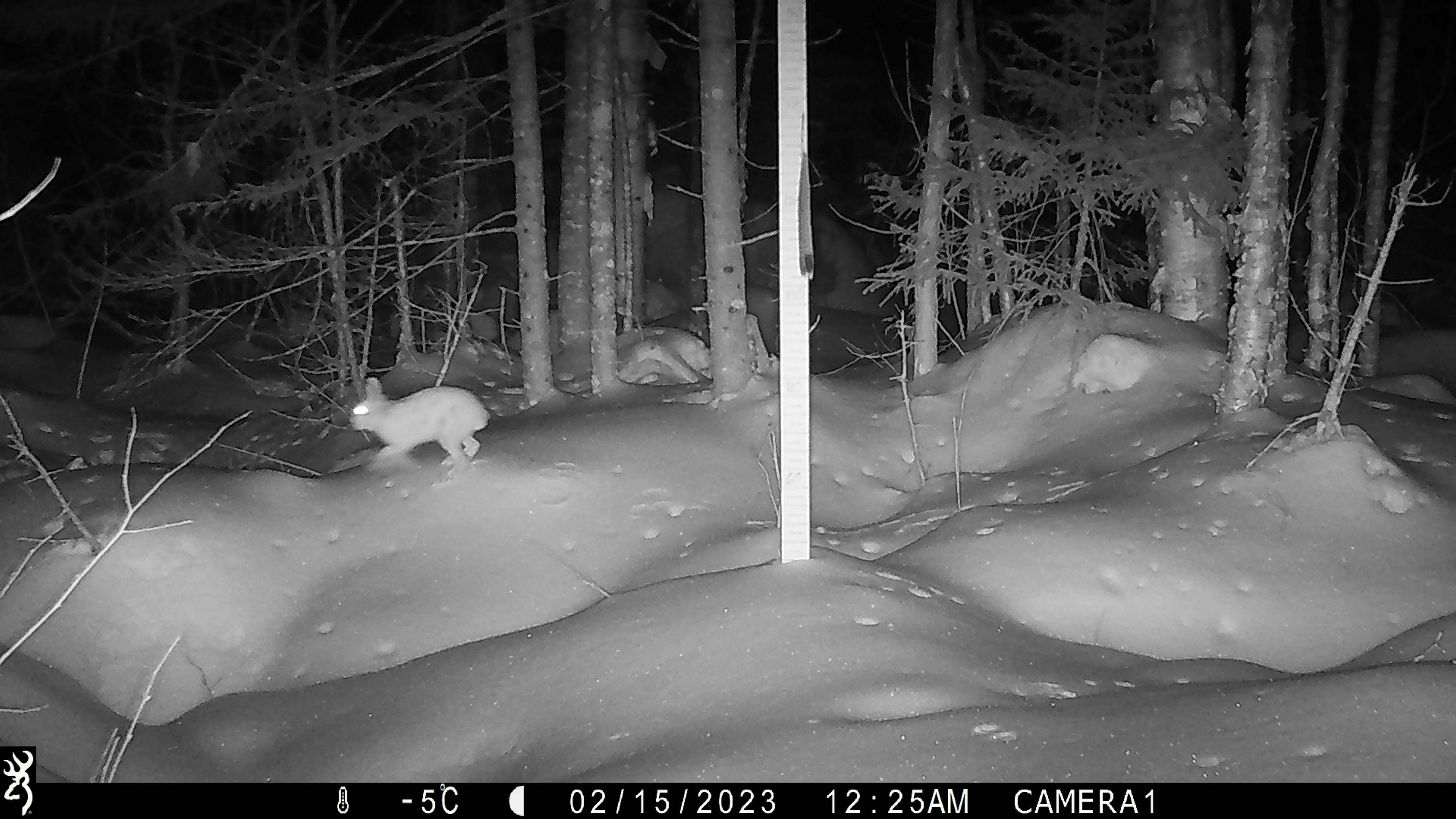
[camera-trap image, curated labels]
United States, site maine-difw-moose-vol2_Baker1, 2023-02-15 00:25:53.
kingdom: Animalia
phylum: Chordata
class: Mammalia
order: Lagomorpha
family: Leporidae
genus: Lepus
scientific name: Lepus americanus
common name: snowshoe hare